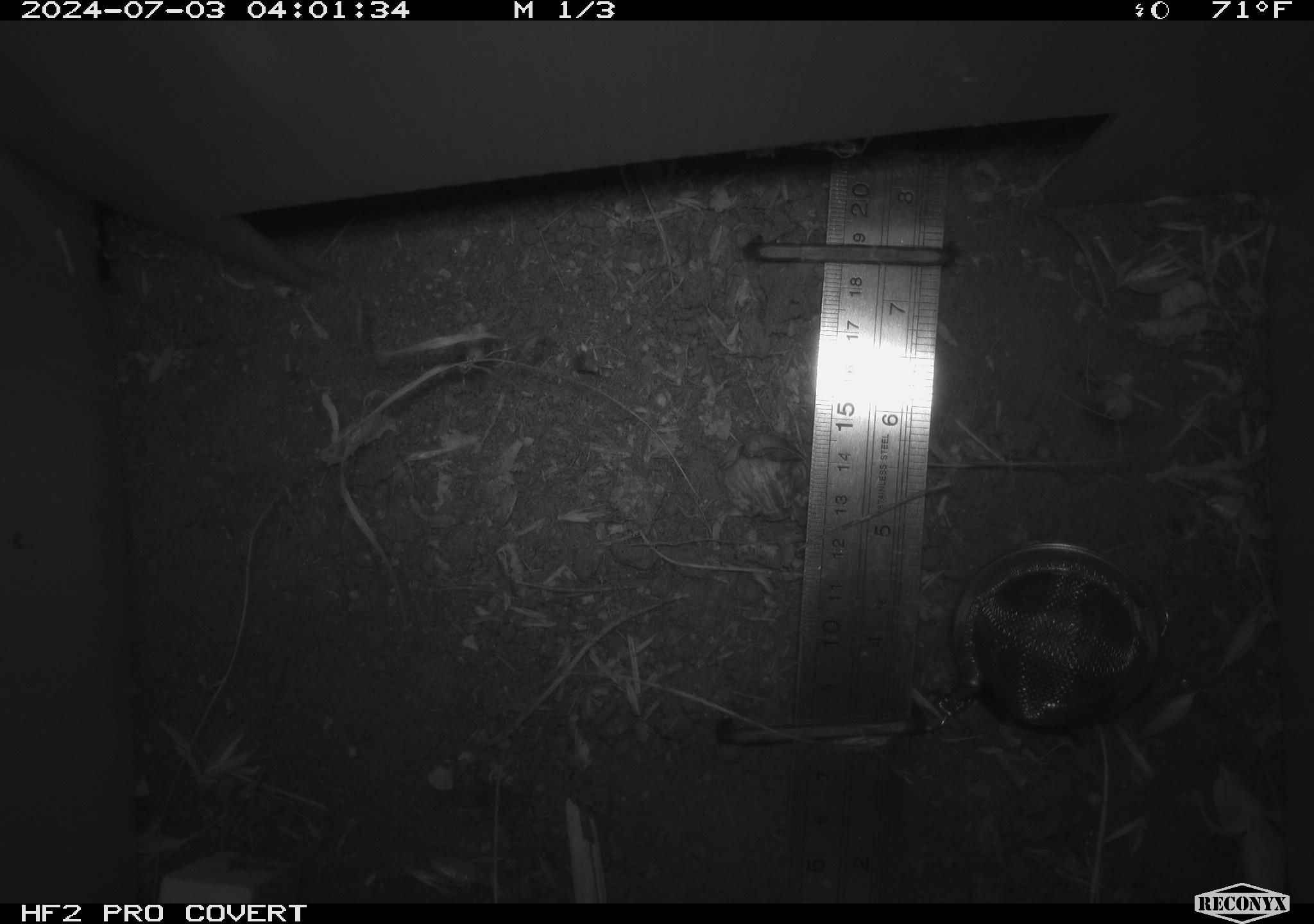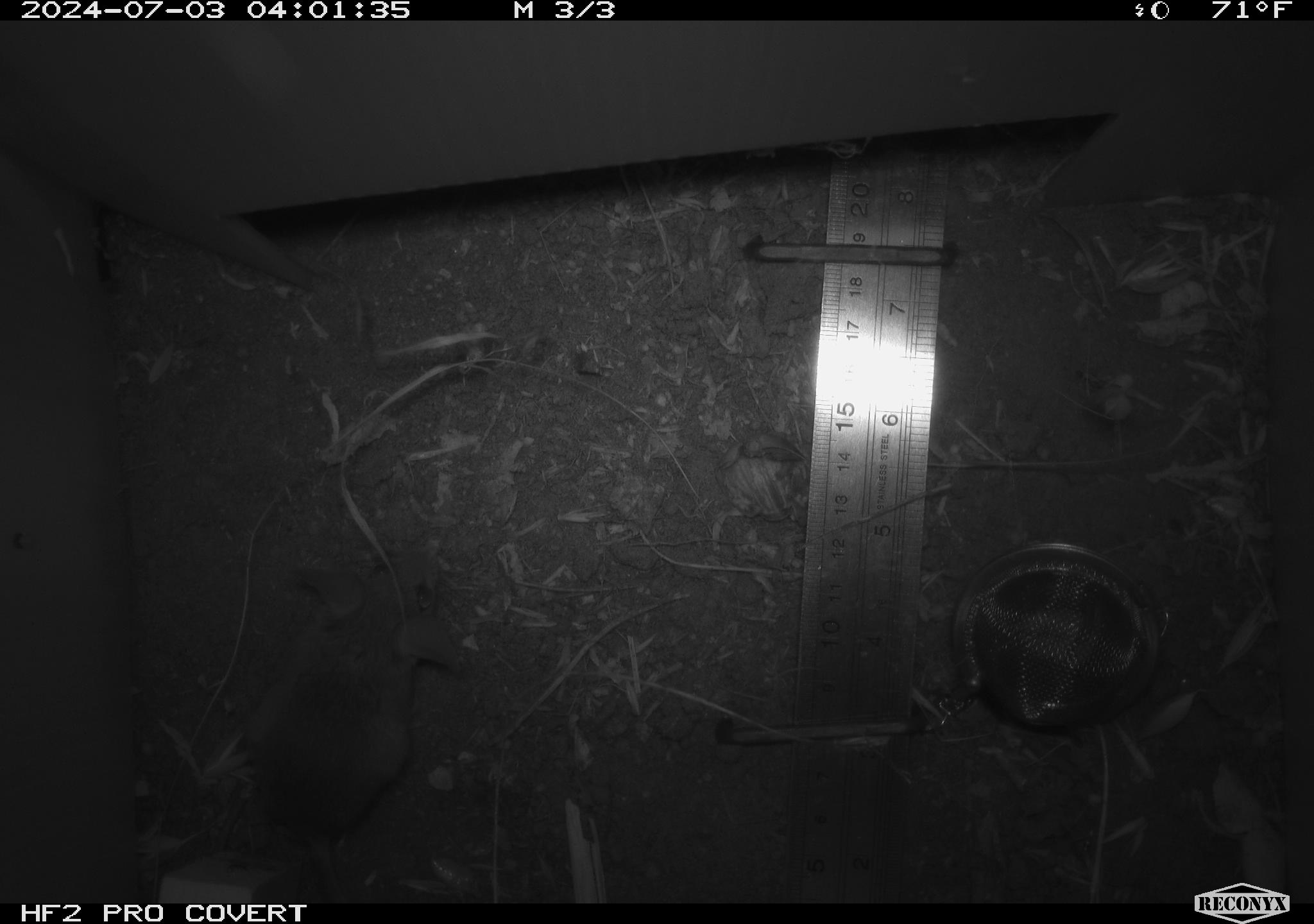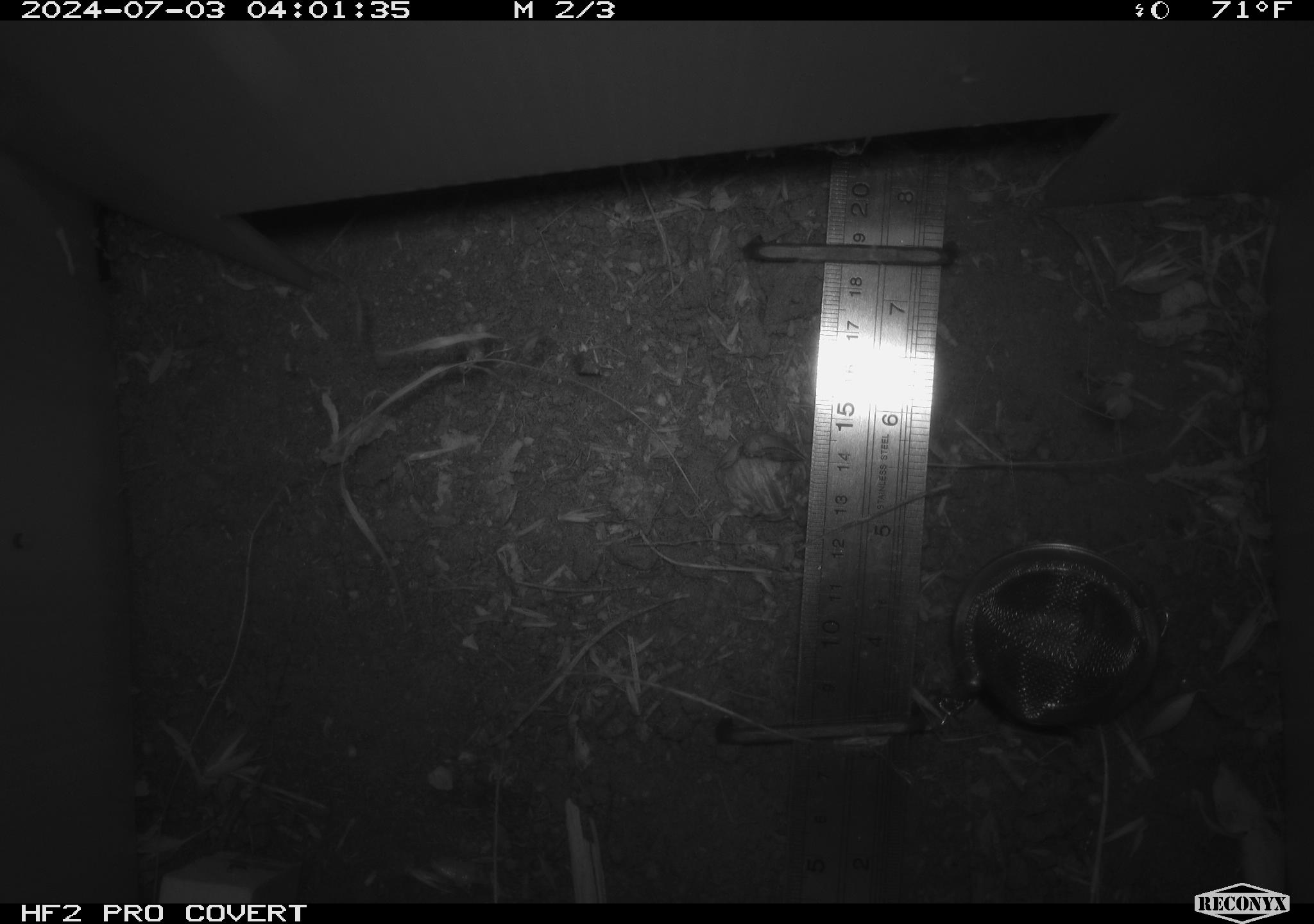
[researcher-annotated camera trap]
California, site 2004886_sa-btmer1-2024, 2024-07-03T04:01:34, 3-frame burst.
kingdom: Animalia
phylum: Chordata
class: Mammalia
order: Rodentia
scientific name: Rodentia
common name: mouse species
Mouse species (Rodentia).